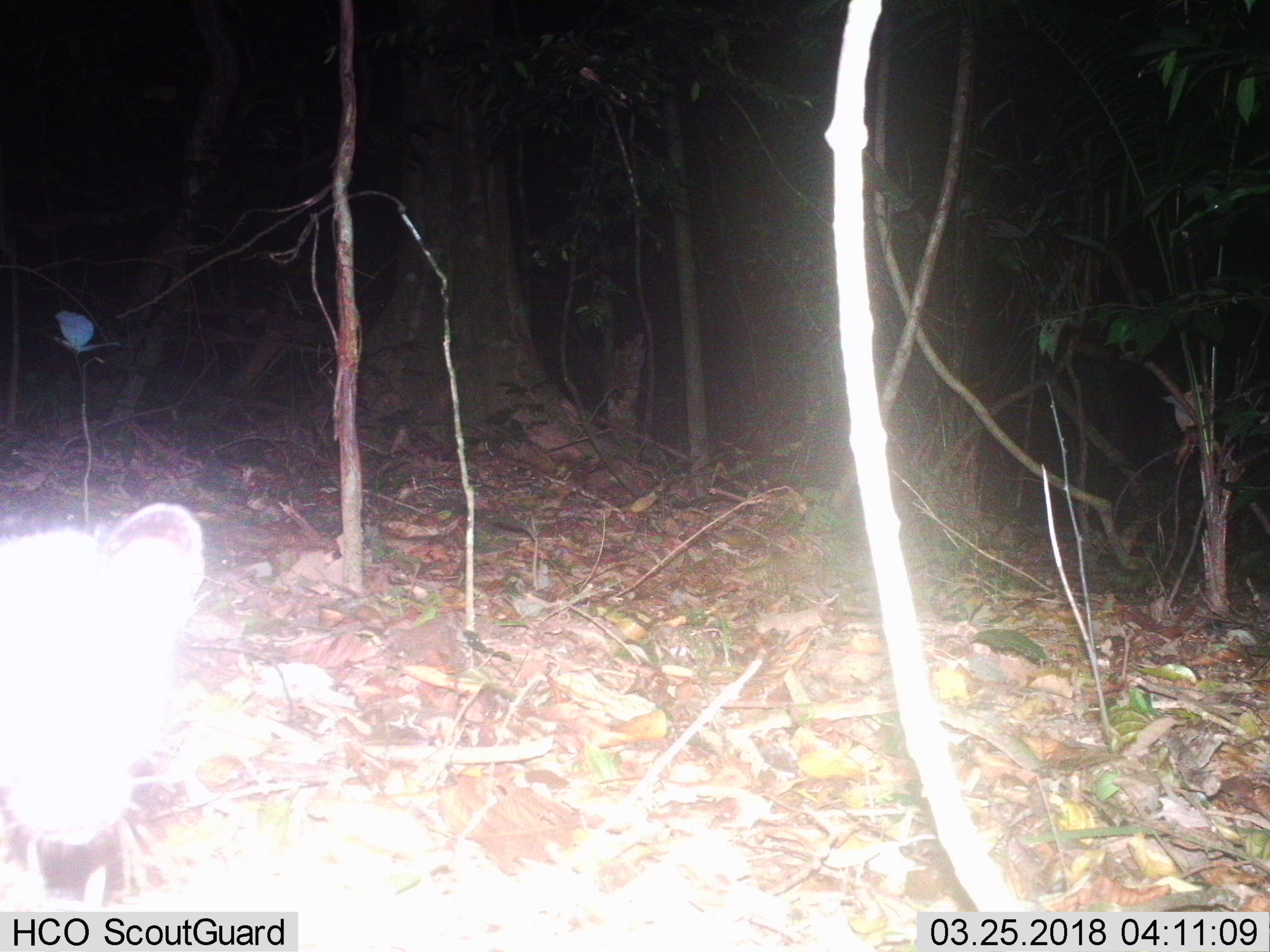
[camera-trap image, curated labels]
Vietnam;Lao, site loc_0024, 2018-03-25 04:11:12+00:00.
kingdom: Animalia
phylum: Chordata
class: Mammalia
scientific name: Mammalia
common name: mammal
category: unidentified small mammal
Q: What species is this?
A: Unidentified small mammal (mammal) (Mammalia).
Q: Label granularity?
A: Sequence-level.